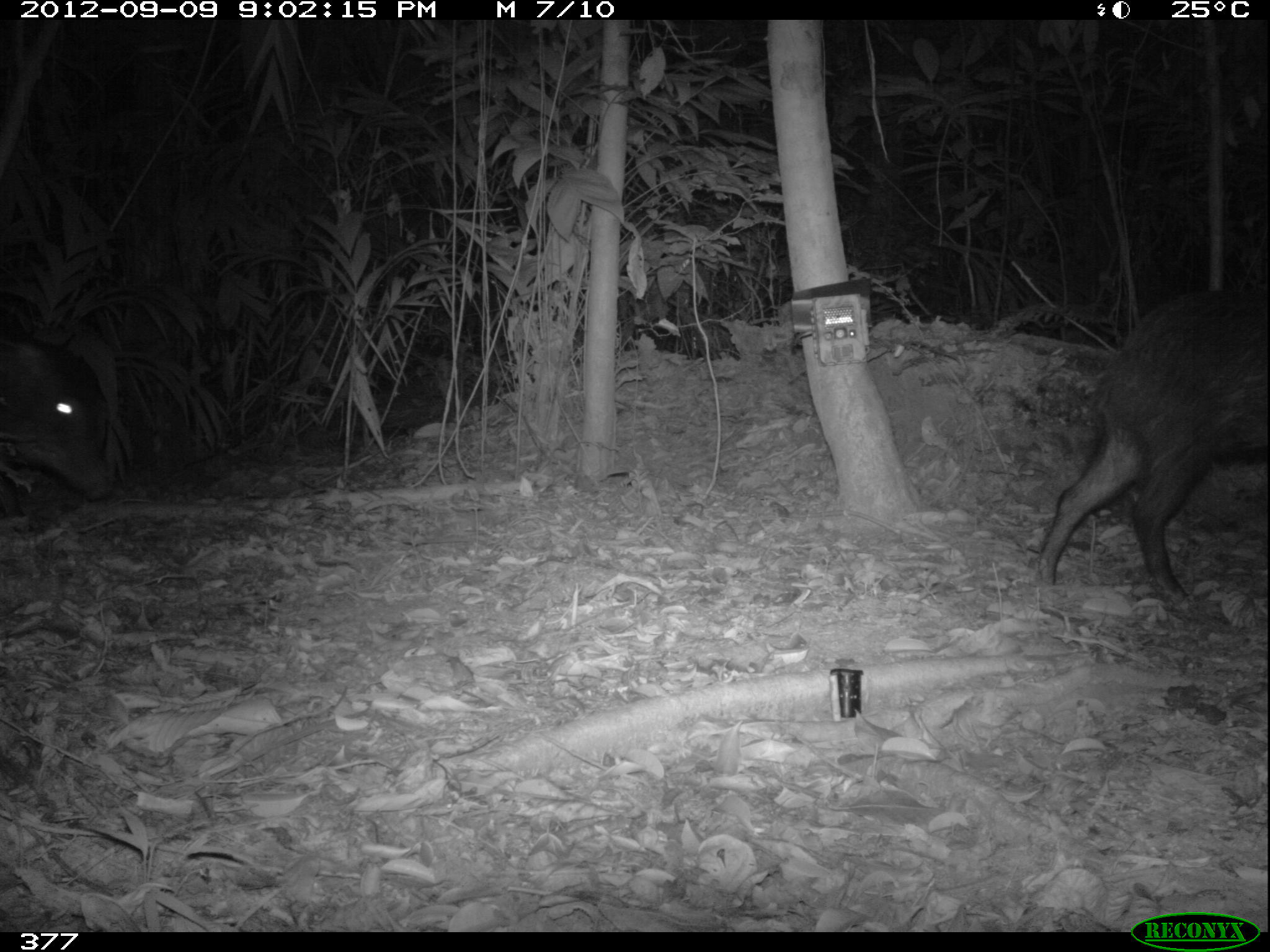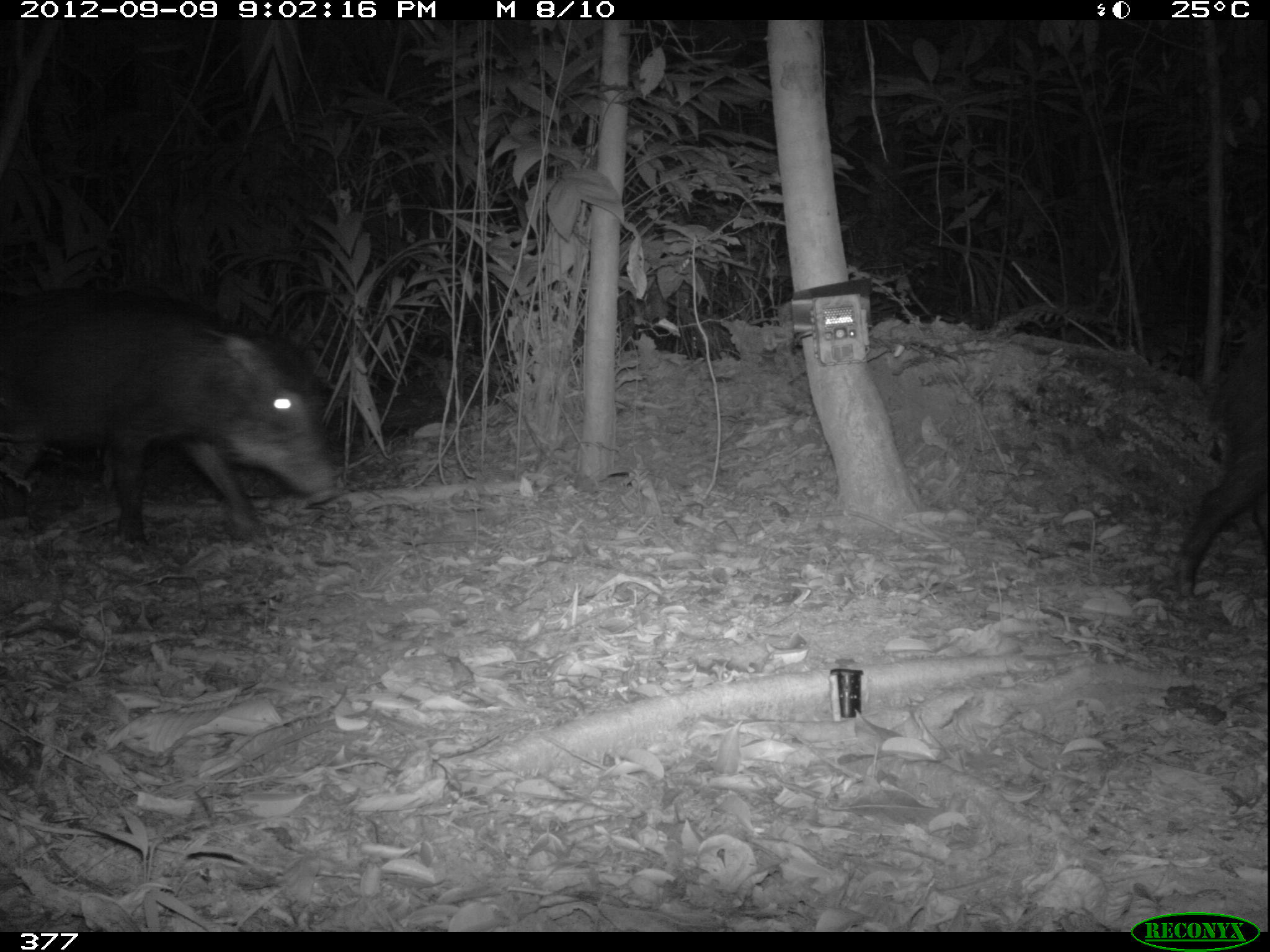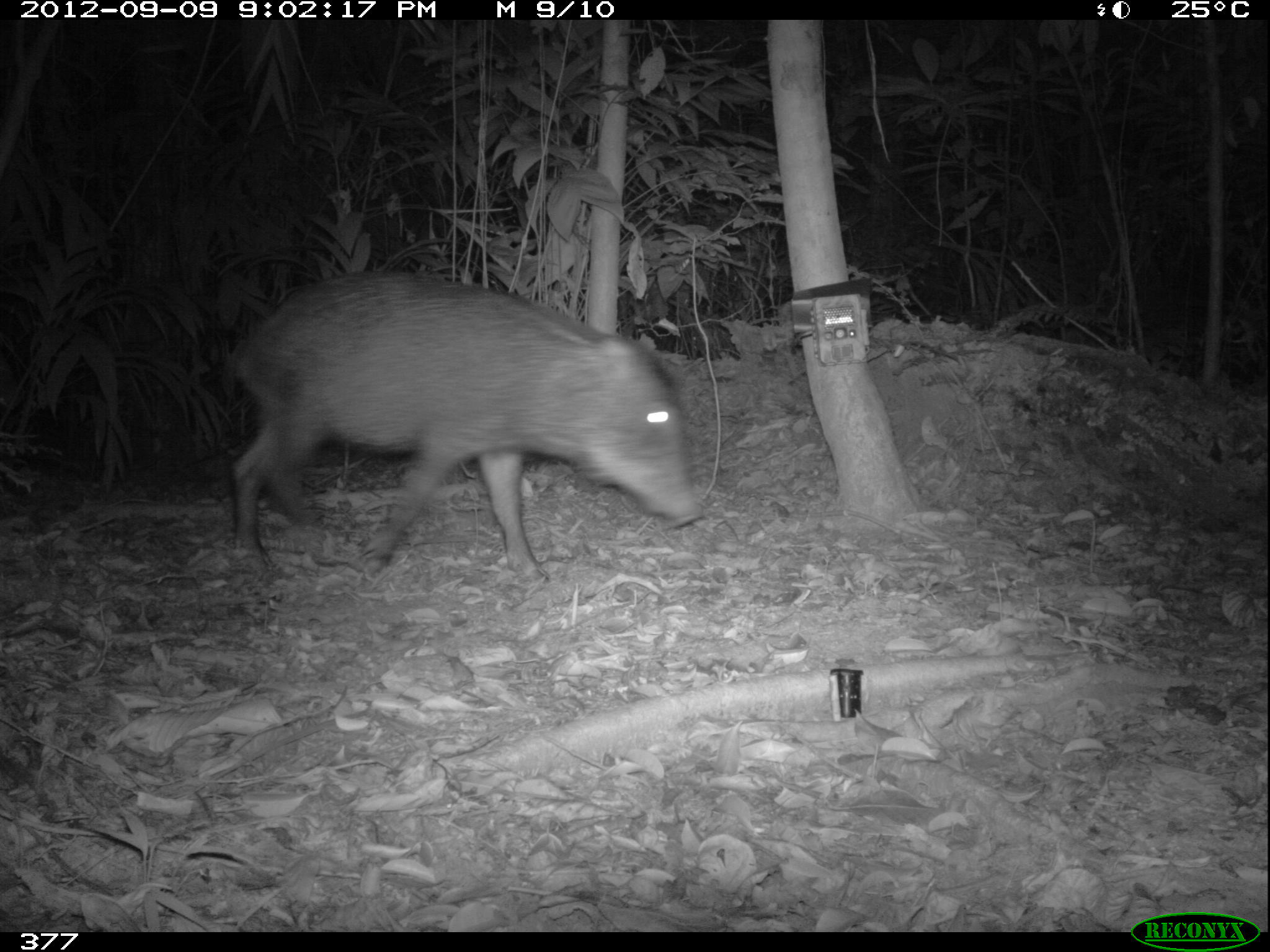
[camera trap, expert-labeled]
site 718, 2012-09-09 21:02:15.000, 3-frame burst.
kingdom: Animalia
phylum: Chordata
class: Mammalia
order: Artiodactyla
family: Tayassuidae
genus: Tayassu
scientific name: Tayassu pecari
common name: white-lipped peccary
Tayassu pecari (white-lipped peccary).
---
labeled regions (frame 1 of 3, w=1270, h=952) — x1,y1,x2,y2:
tayassu pecari: 1033,286,1267,609; 0,331,112,518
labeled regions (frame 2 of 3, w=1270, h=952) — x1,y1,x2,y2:
tayassu pecari: 0,283,340,547; 1170,314,1266,600